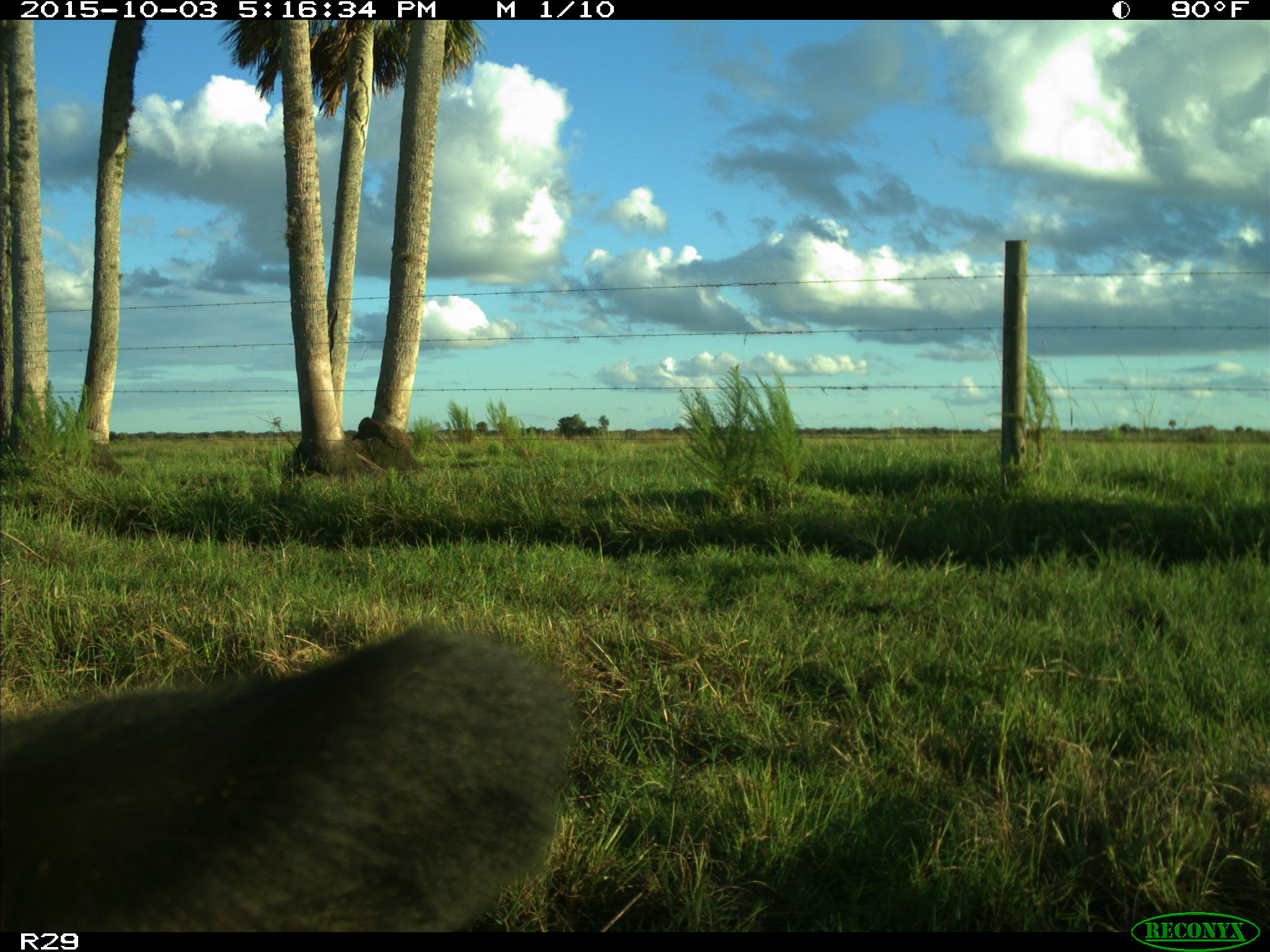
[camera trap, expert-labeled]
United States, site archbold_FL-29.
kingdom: Animalia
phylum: Chordata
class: Mammalia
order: Artiodactyla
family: Bovidae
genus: Bos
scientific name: Bos taurus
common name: domestic cow